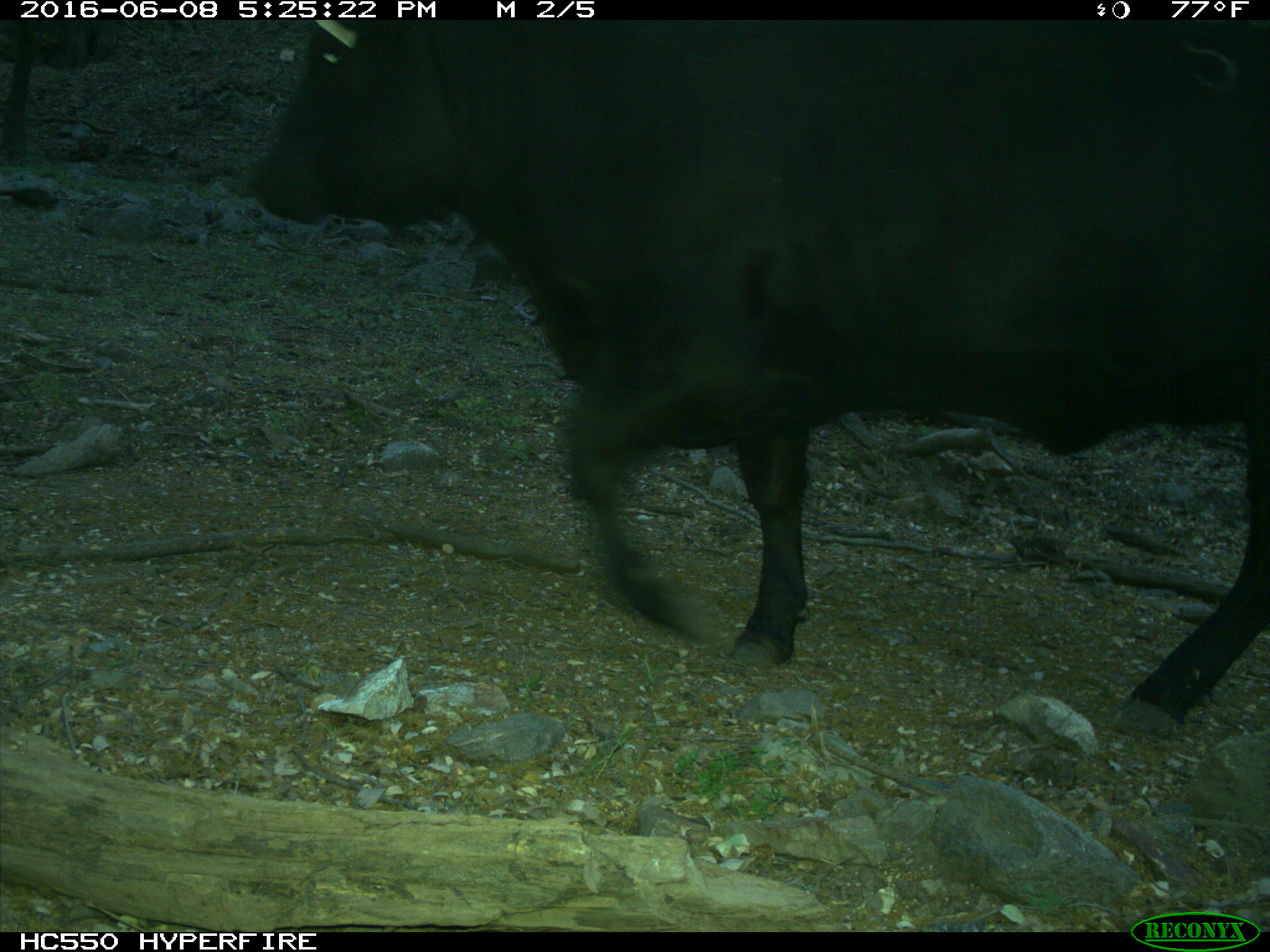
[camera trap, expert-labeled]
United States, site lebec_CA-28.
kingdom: Animalia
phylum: Chordata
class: Mammalia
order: Artiodactyla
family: Bovidae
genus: Bos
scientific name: Bos taurus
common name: domestic cow